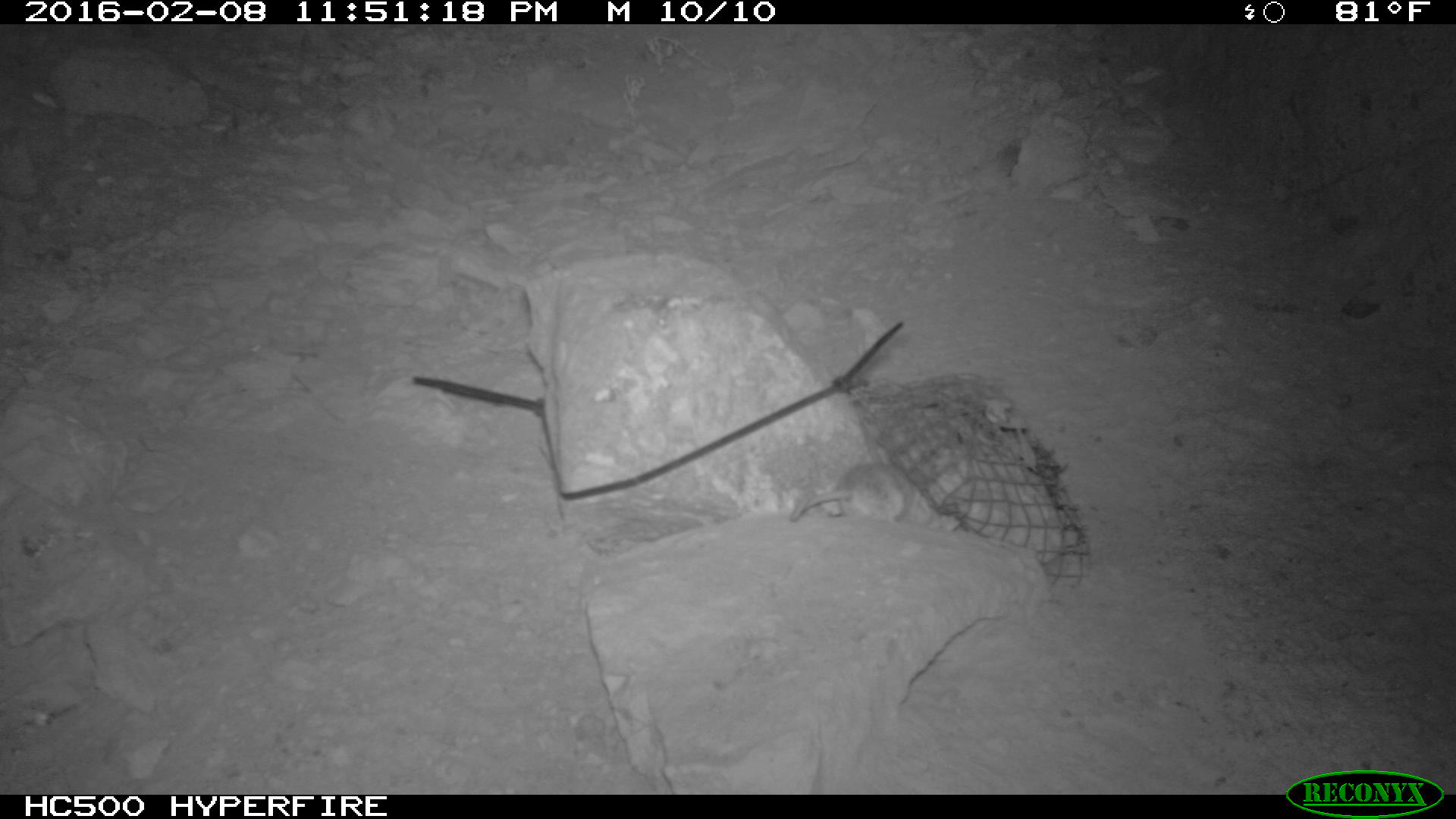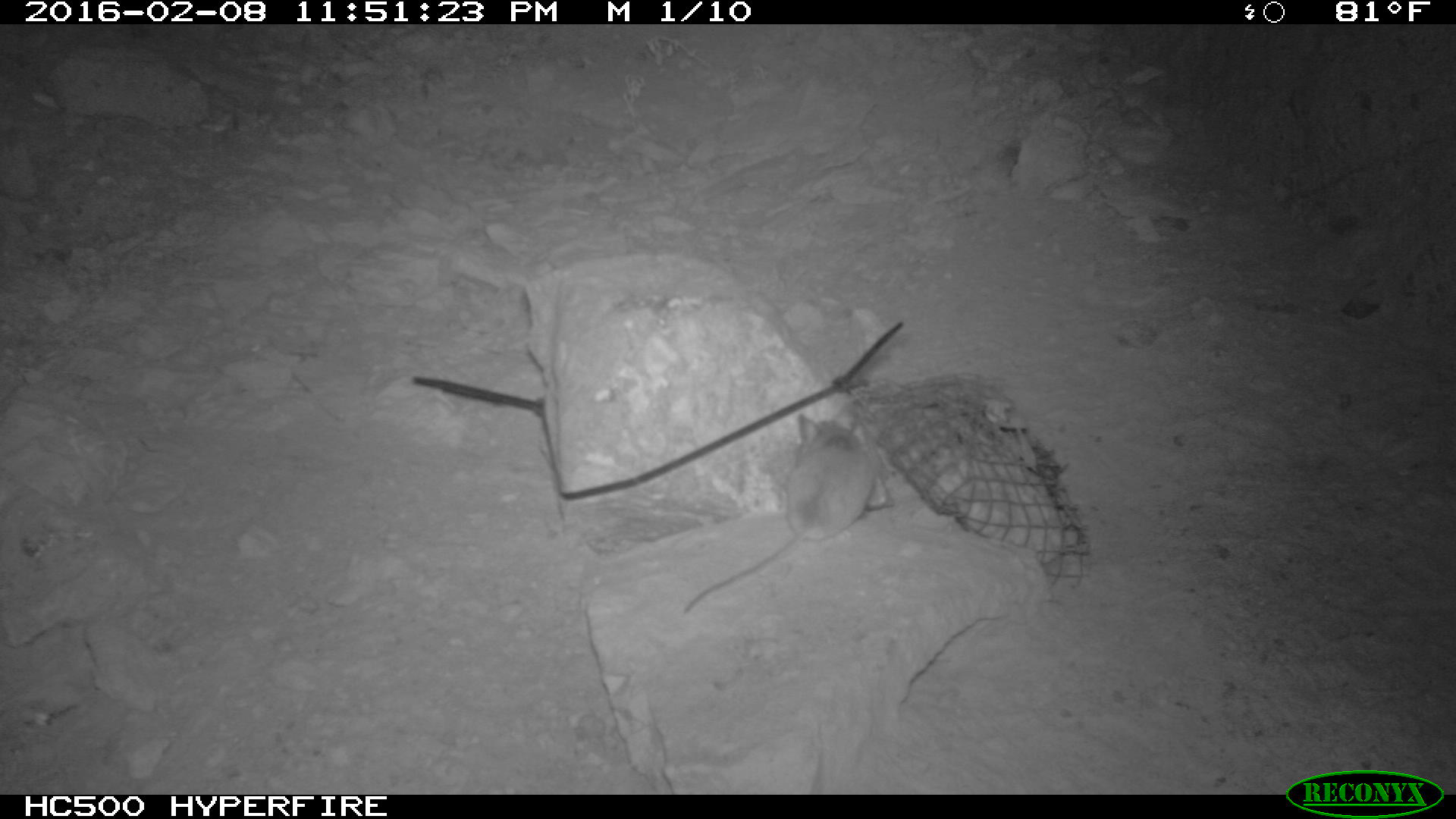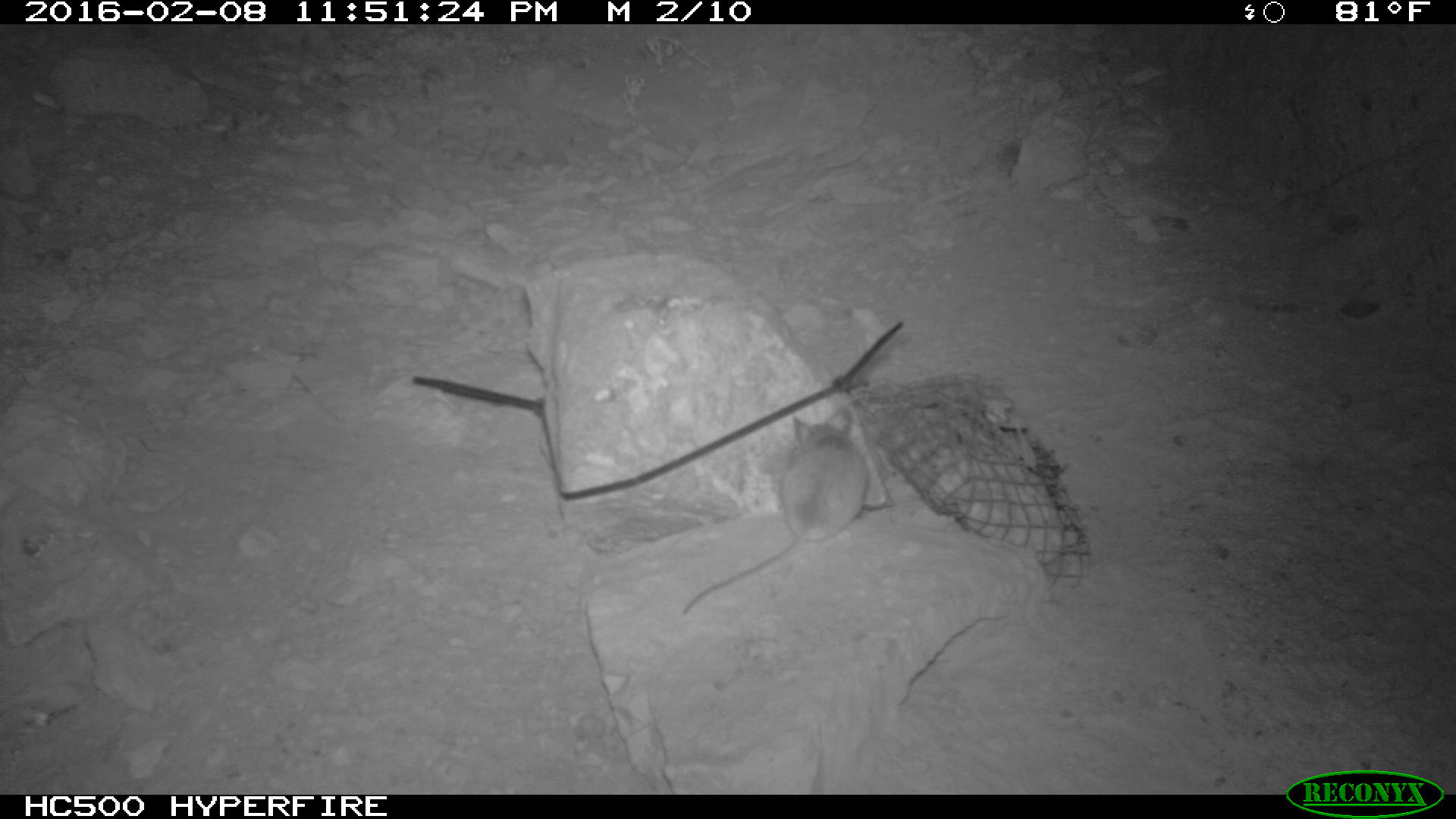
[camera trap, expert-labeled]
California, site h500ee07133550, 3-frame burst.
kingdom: Animalia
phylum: Chordata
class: Mammalia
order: Rodentia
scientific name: Rodentia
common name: rodent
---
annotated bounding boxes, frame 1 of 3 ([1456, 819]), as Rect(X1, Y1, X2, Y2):
rodent: Rect(787, 463, 958, 522)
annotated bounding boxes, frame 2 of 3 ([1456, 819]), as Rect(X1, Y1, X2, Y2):
rodent: Rect(681, 414, 890, 611)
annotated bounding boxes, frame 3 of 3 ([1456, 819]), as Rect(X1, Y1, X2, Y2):
rodent: Rect(683, 406, 867, 613)